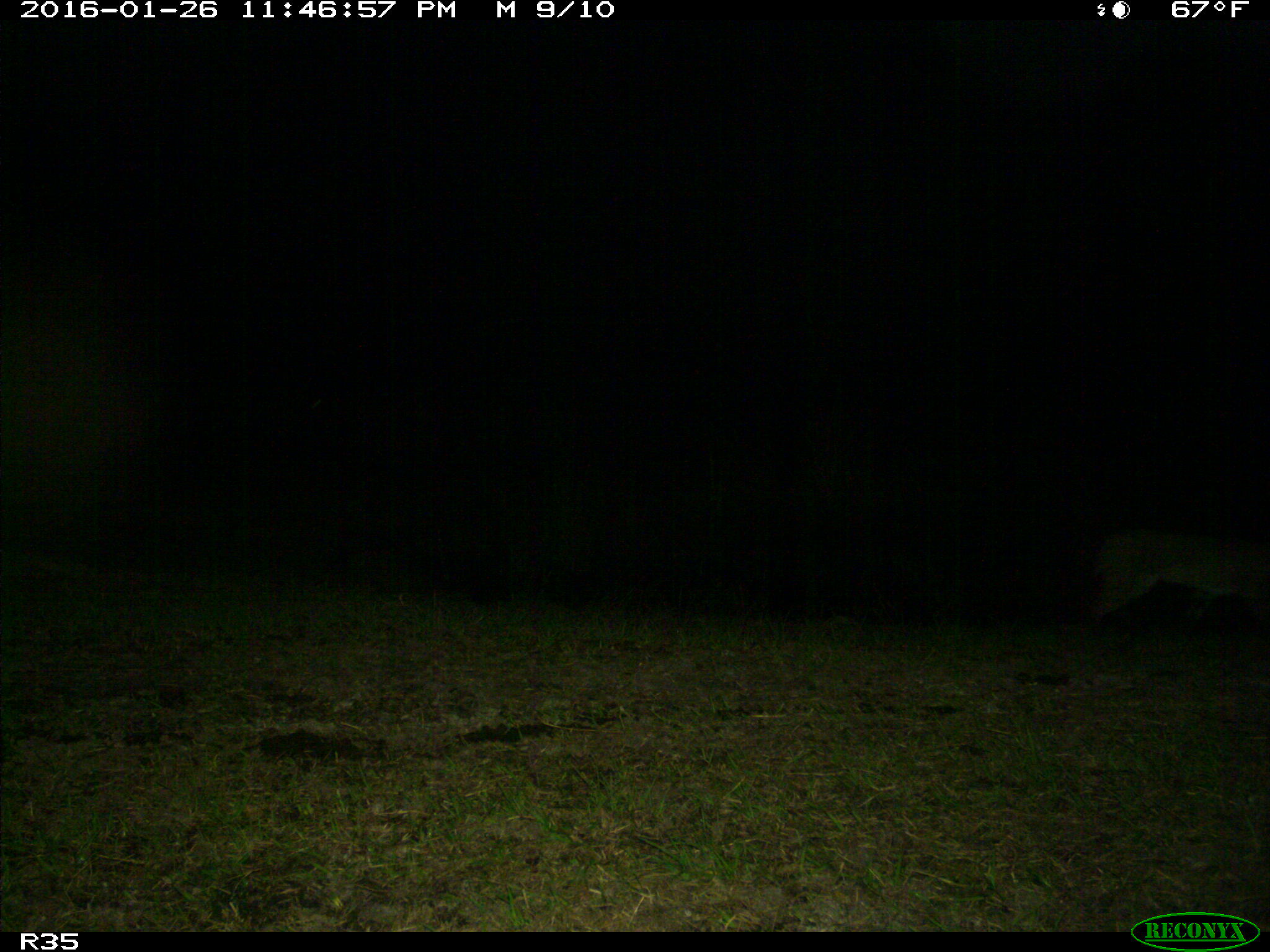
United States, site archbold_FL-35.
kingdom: Animalia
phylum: Chordata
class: Mammalia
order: Carnivora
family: Felidae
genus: Lynx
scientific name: Lynx rufus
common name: bobcat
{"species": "Lynx rufus (bobcat)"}